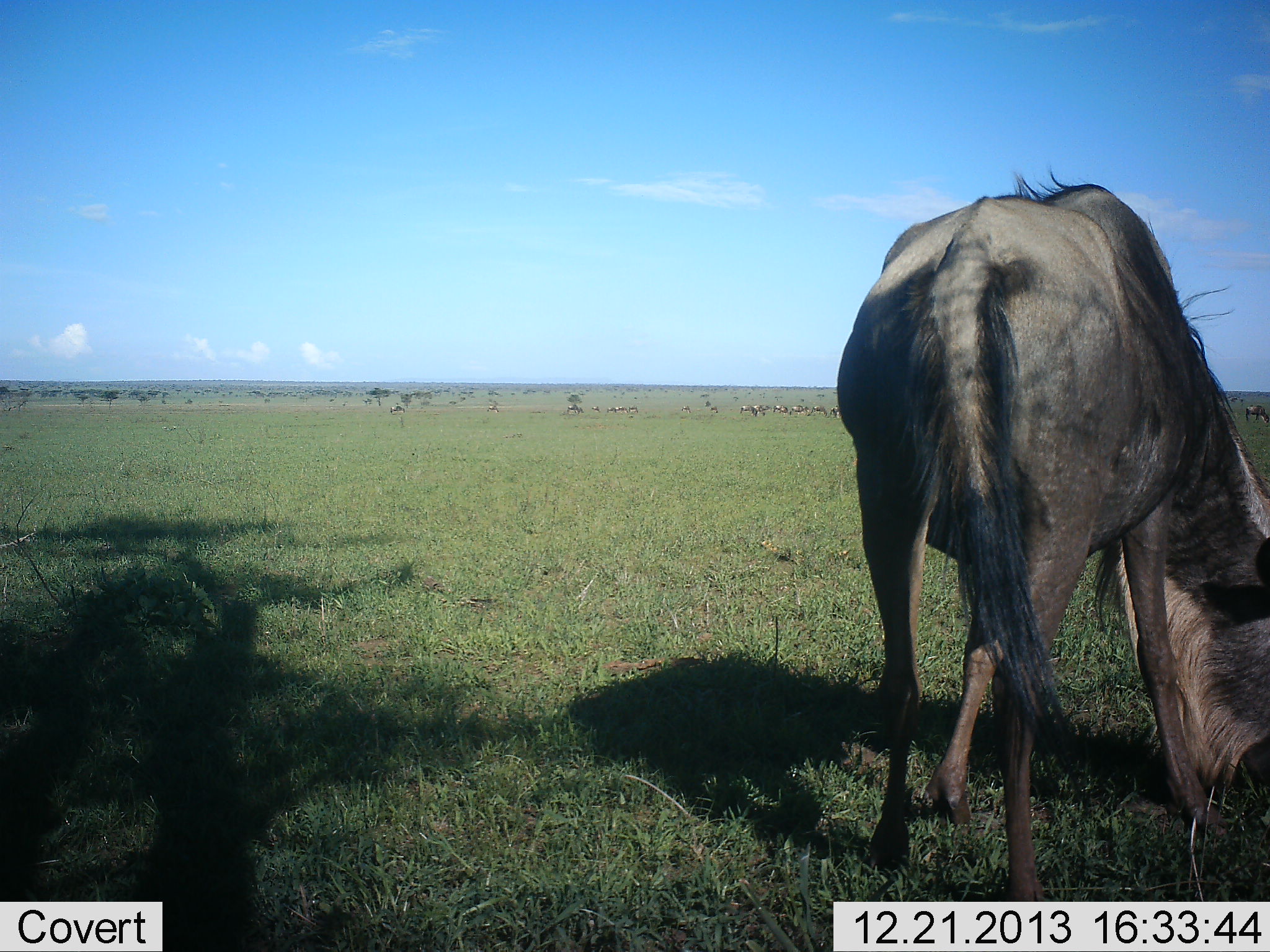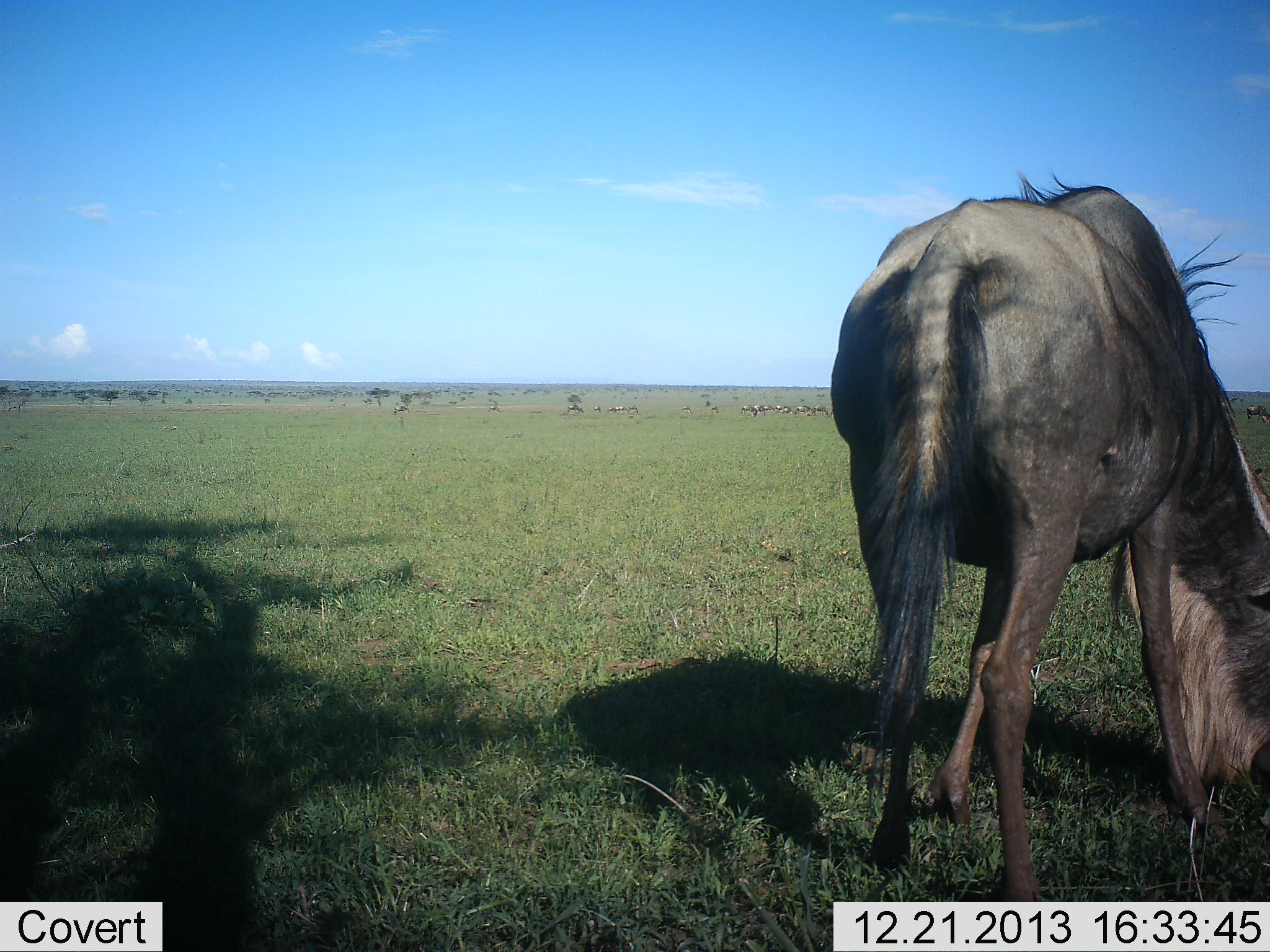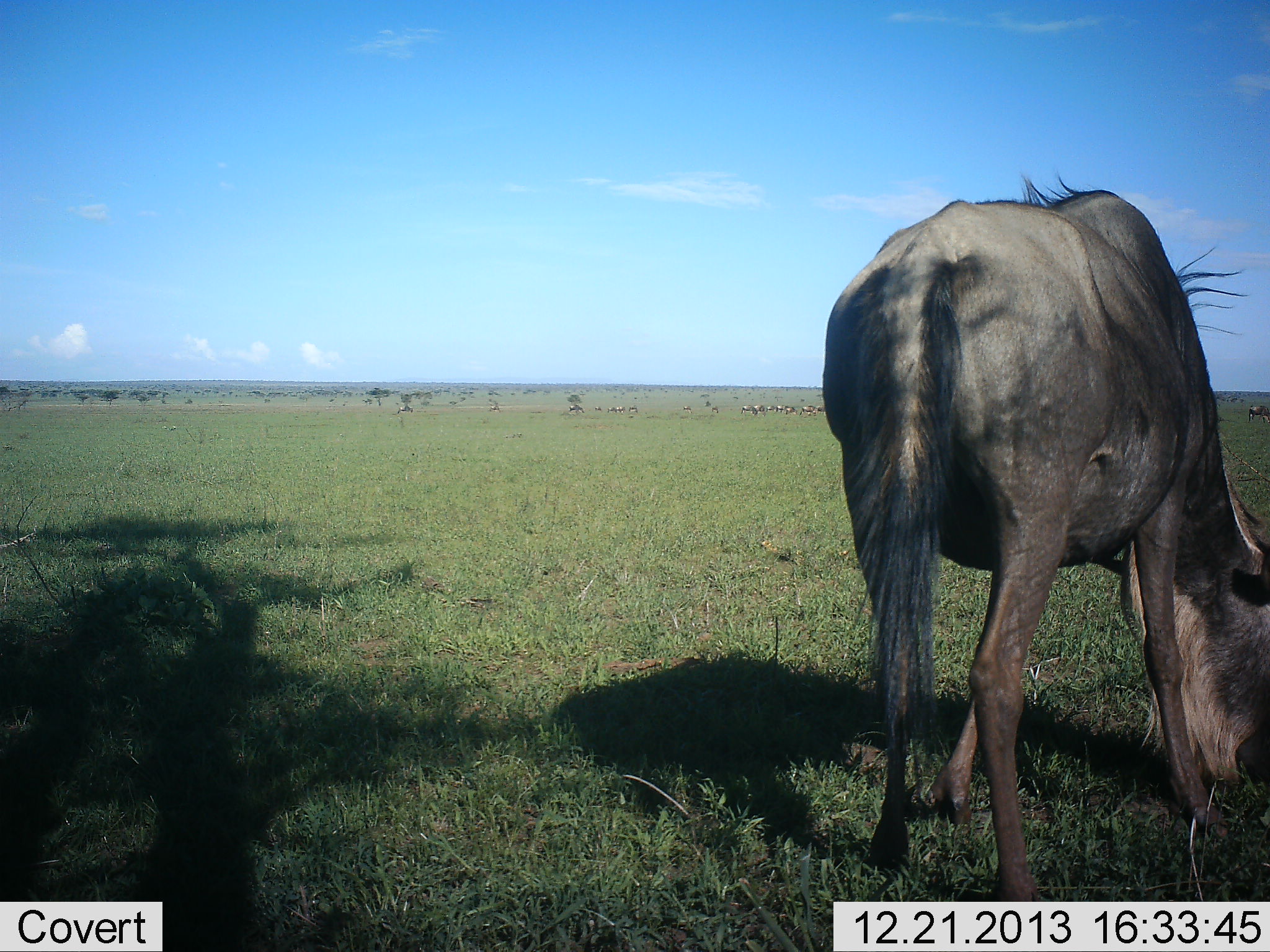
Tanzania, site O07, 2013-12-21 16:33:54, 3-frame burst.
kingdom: Animalia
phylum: Chordata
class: Mammalia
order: Artiodactyla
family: Bovidae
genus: Connochaetes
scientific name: Connochaetes taurinus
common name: blue wildebeest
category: wildebeest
Wildebeest (blue wildebeest) (Connochaetes taurinus), count 11-50. Behavior (volunteer vote fractions): standing 30%, resting 0%, moving 10%, interacting 0%. Young present (vote fraction): 0%. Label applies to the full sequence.